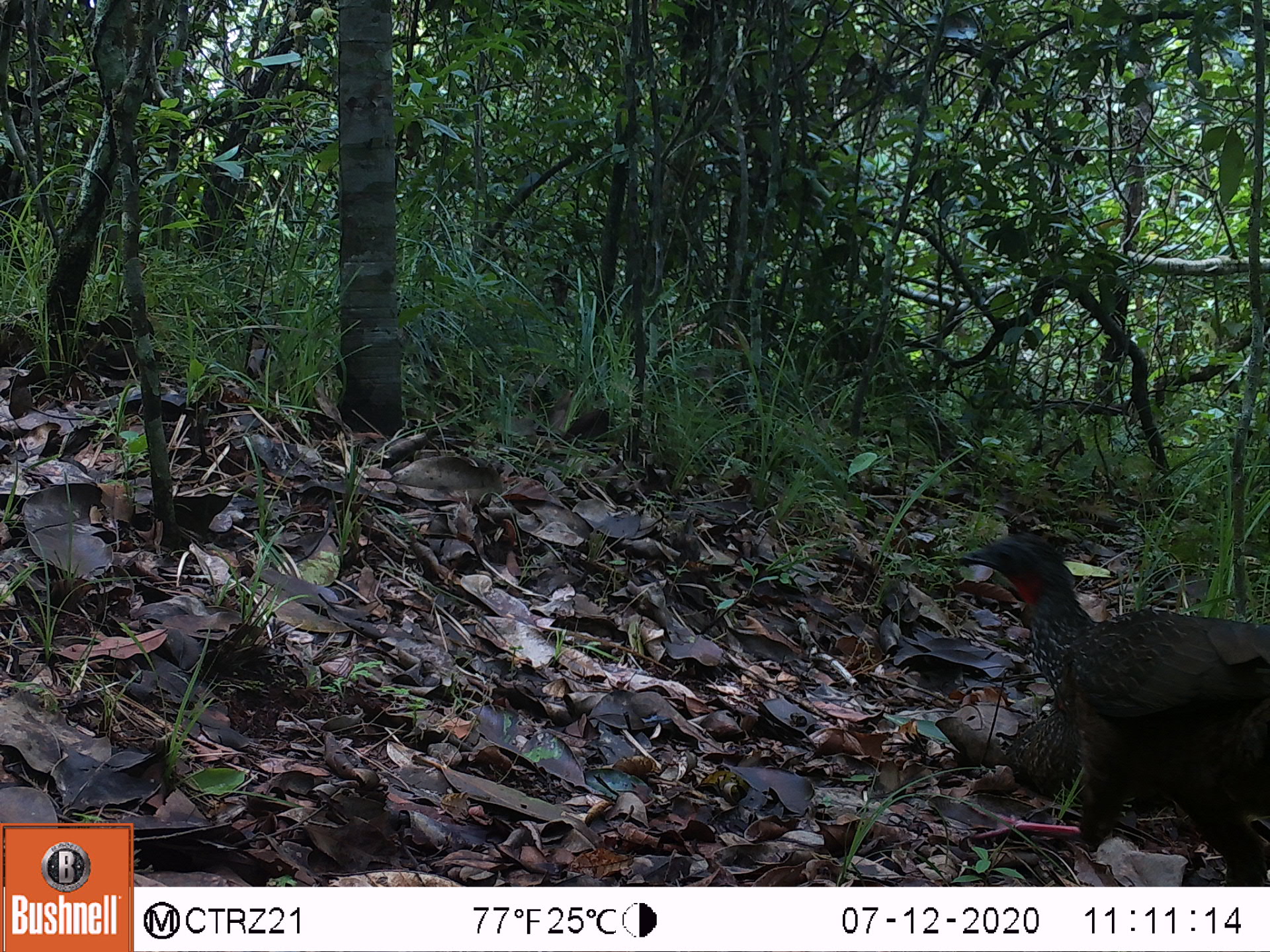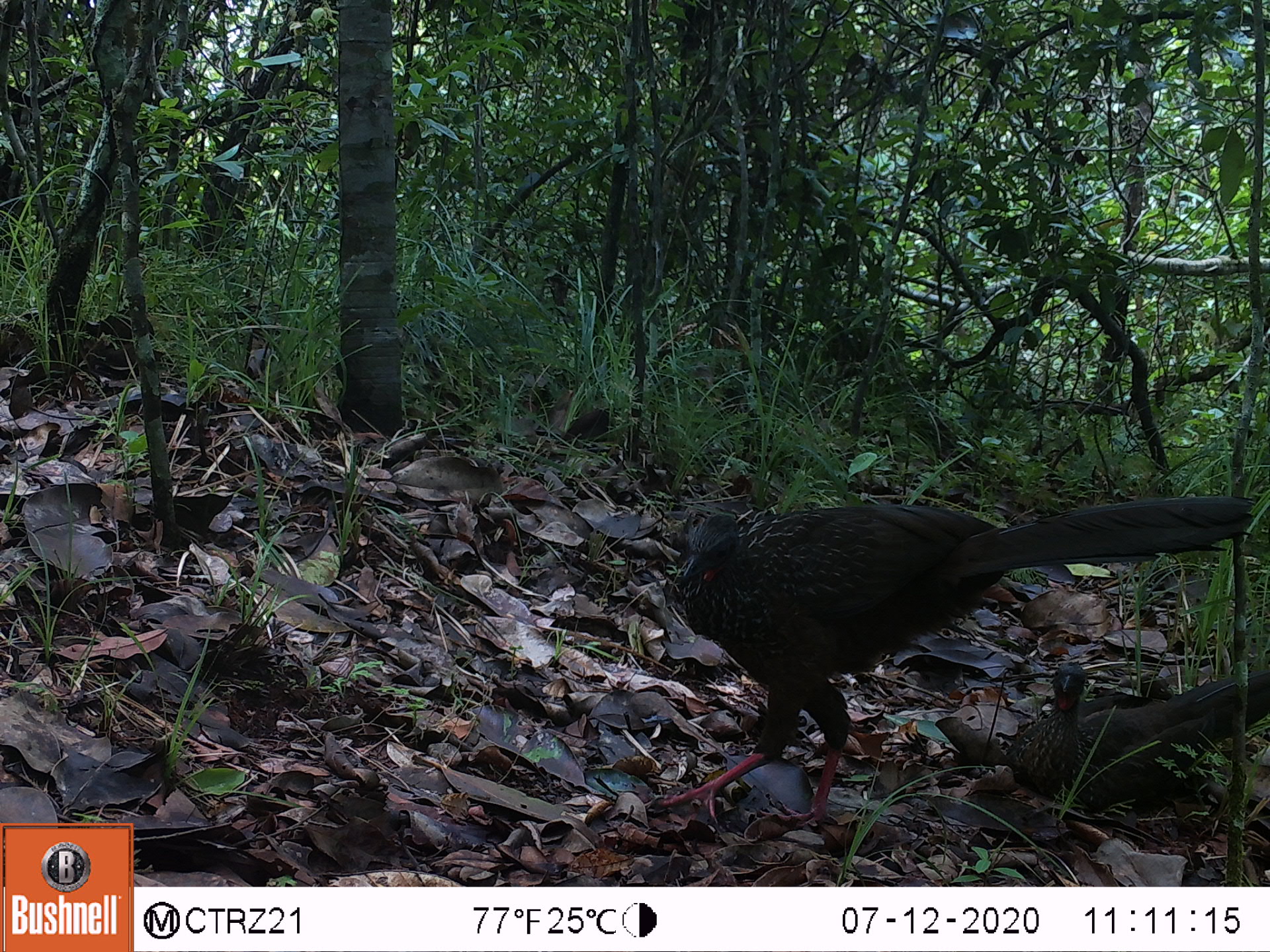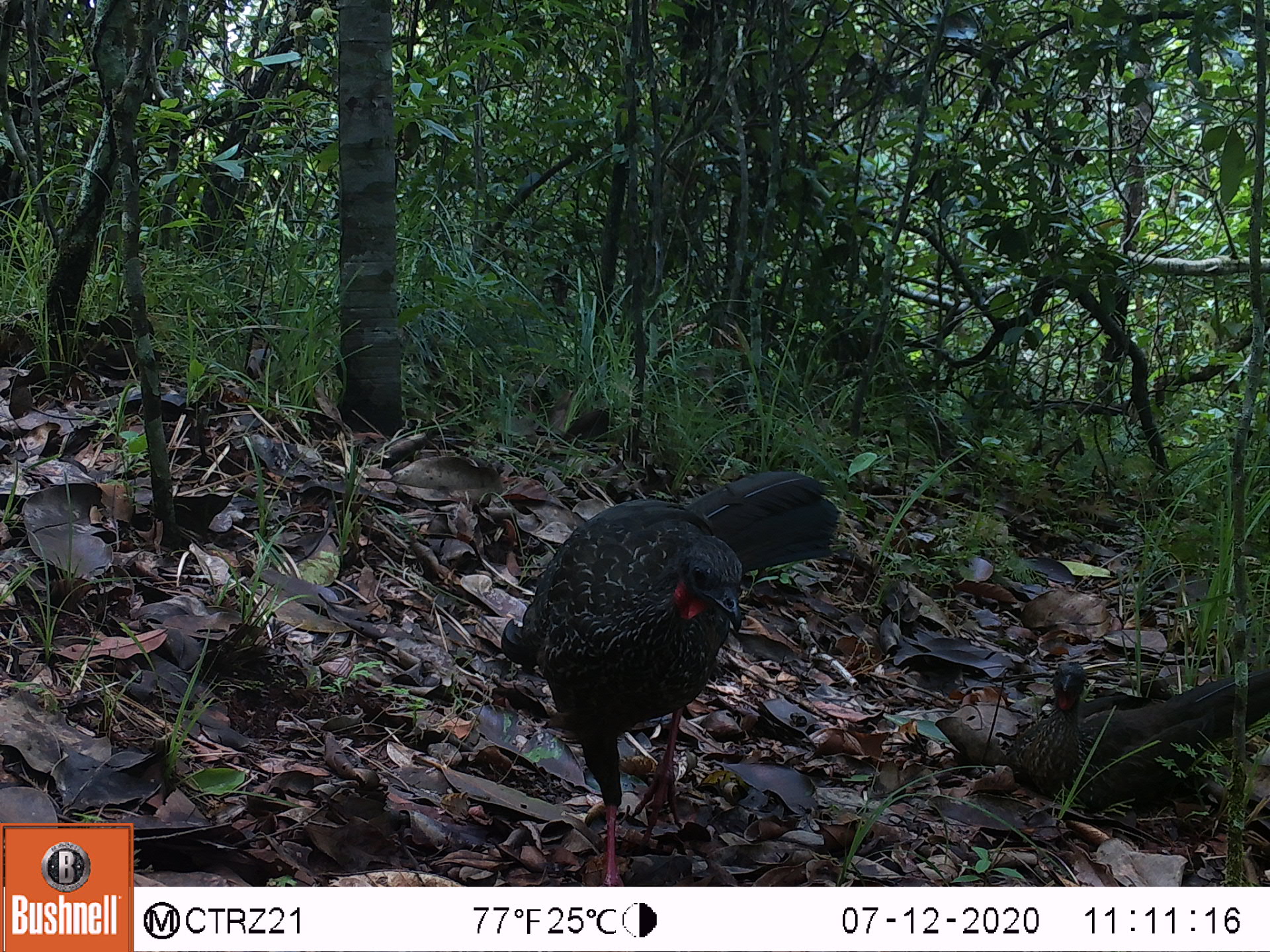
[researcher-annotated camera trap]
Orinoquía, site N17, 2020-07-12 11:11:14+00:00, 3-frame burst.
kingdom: Animalia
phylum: Chordata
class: Aves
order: Galliformes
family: Cracidae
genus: Penelope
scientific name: Penelope jacquacu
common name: spix's guan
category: spixs guan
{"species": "spixs guan (spix's guan) (Penelope jacquacu)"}